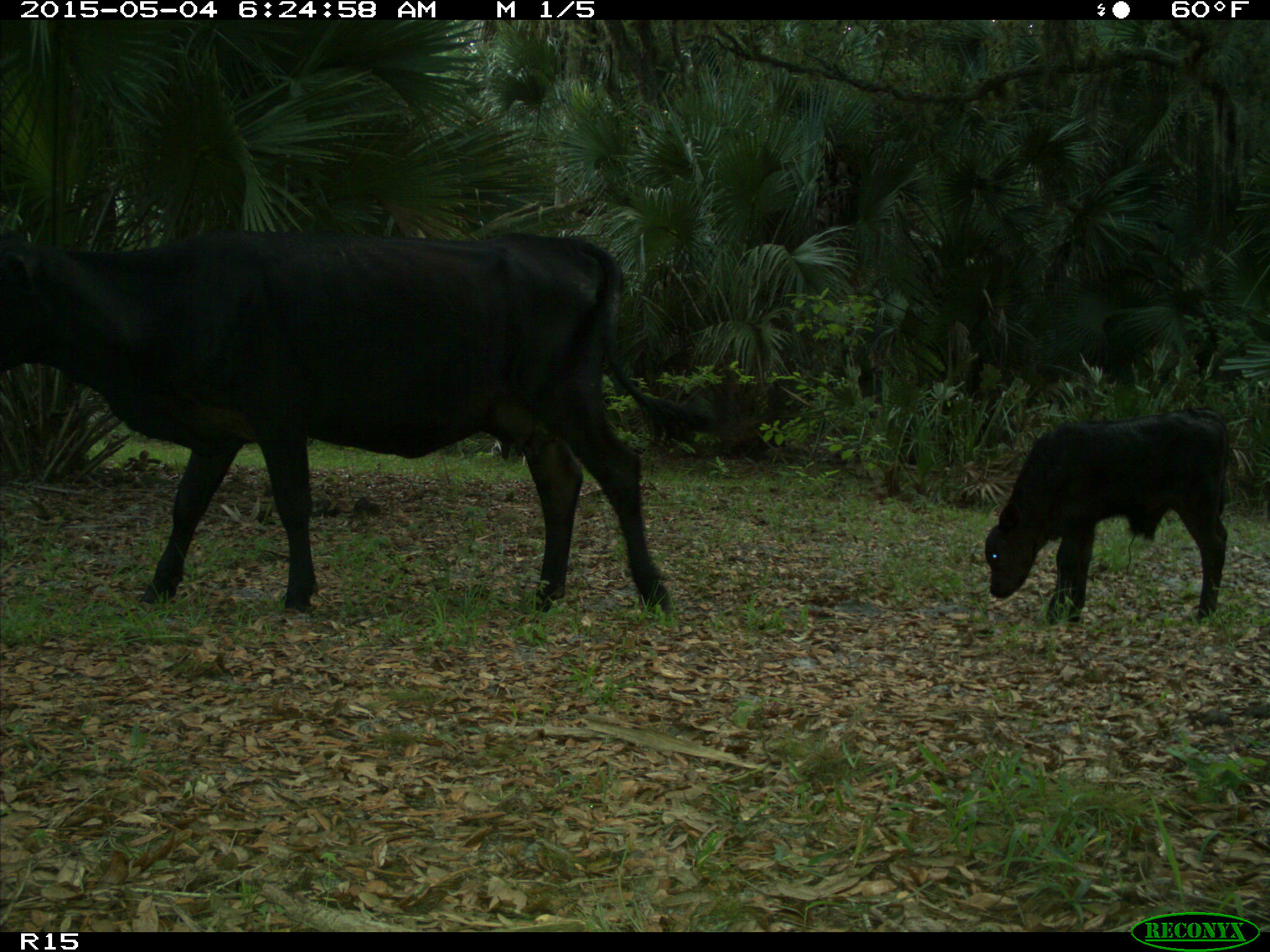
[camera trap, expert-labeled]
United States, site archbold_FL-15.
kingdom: Animalia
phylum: Chordata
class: Mammalia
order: Artiodactyla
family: Bovidae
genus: Bos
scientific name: Bos taurus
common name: domestic cow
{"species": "Bos taurus (domestic cow)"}